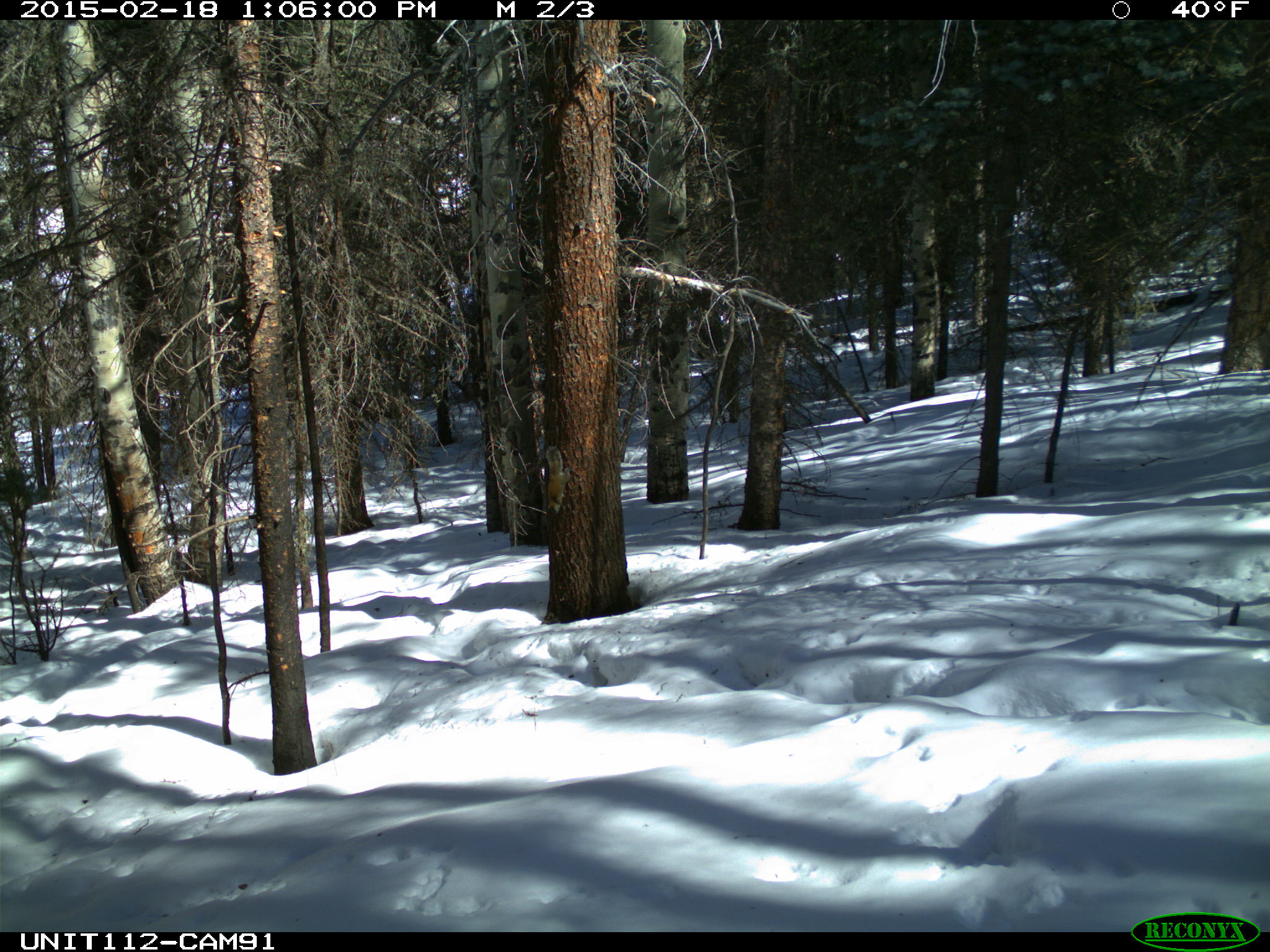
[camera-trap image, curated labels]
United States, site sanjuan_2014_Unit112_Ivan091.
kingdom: Animalia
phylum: Chordata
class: Mammalia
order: Rodentia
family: Sciuridae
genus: Tamiasciurus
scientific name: Tamiasciurus hudsonicus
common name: american red squirrel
Tamiasciurus hudsonicus (american red squirrel).